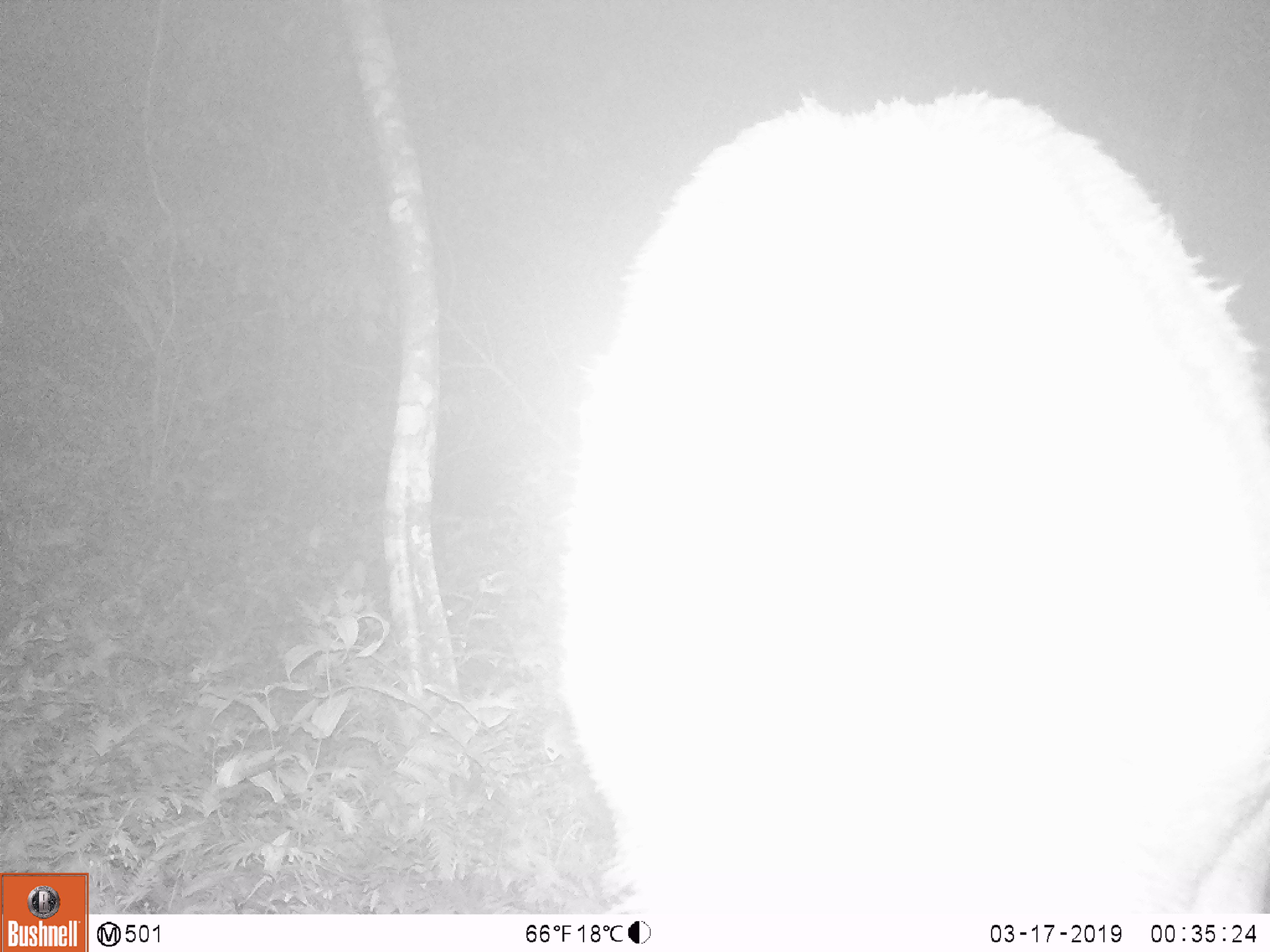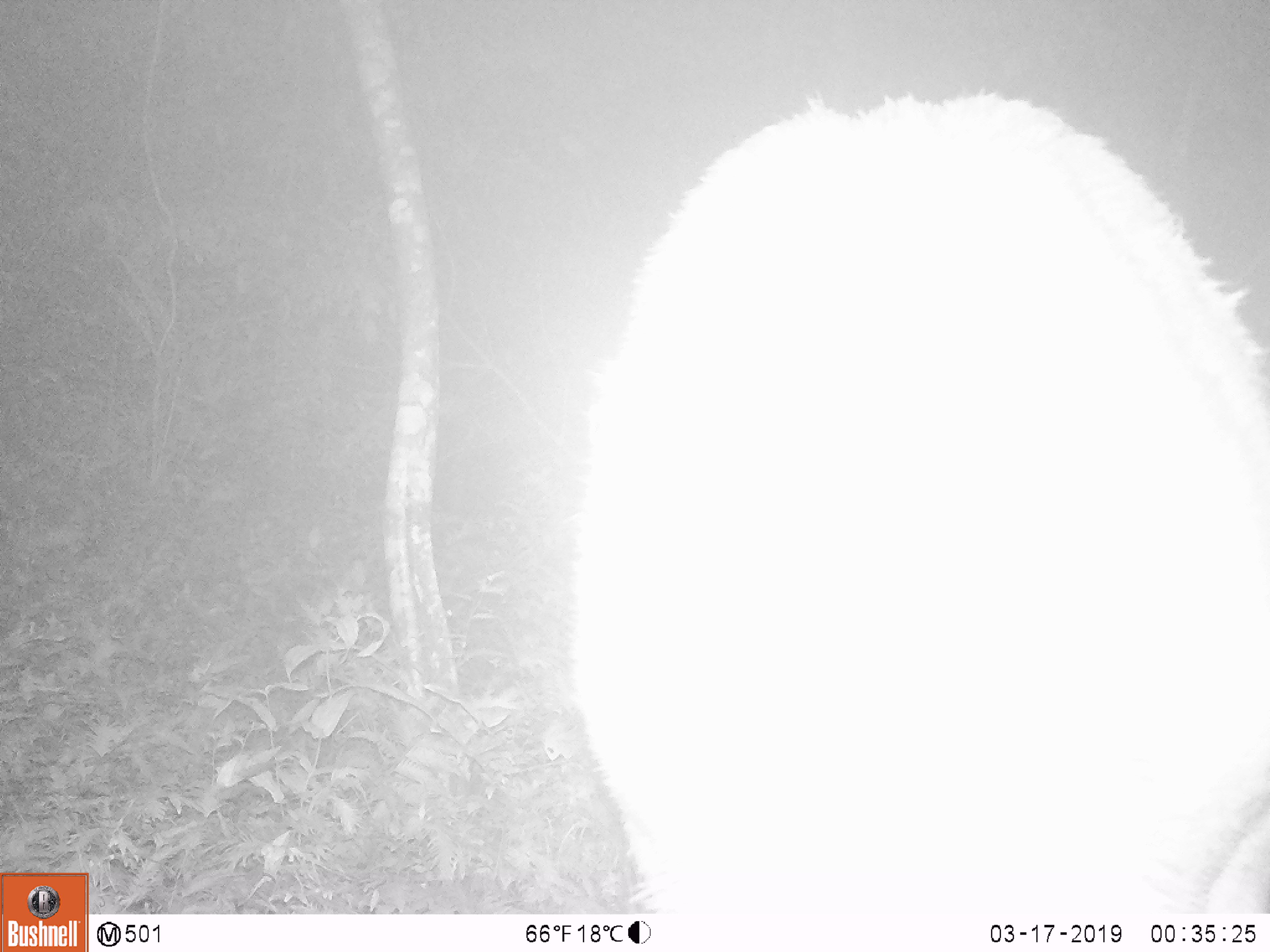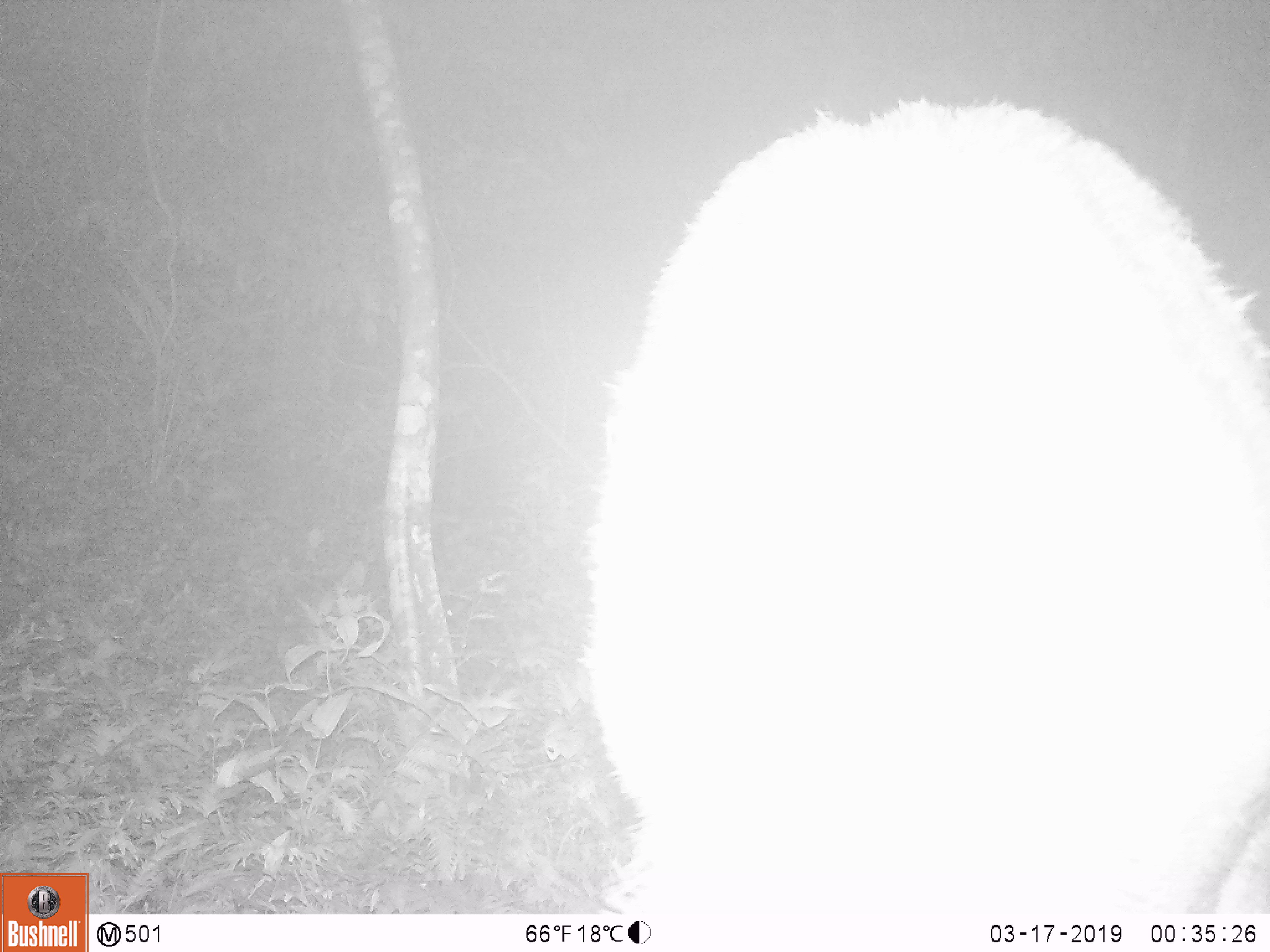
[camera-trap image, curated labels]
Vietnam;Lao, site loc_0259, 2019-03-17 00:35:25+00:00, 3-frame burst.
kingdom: Animalia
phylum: Chordata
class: Mammalia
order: Artiodactyla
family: Cervidae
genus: Rusa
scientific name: Rusa unicolor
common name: sambar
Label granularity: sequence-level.